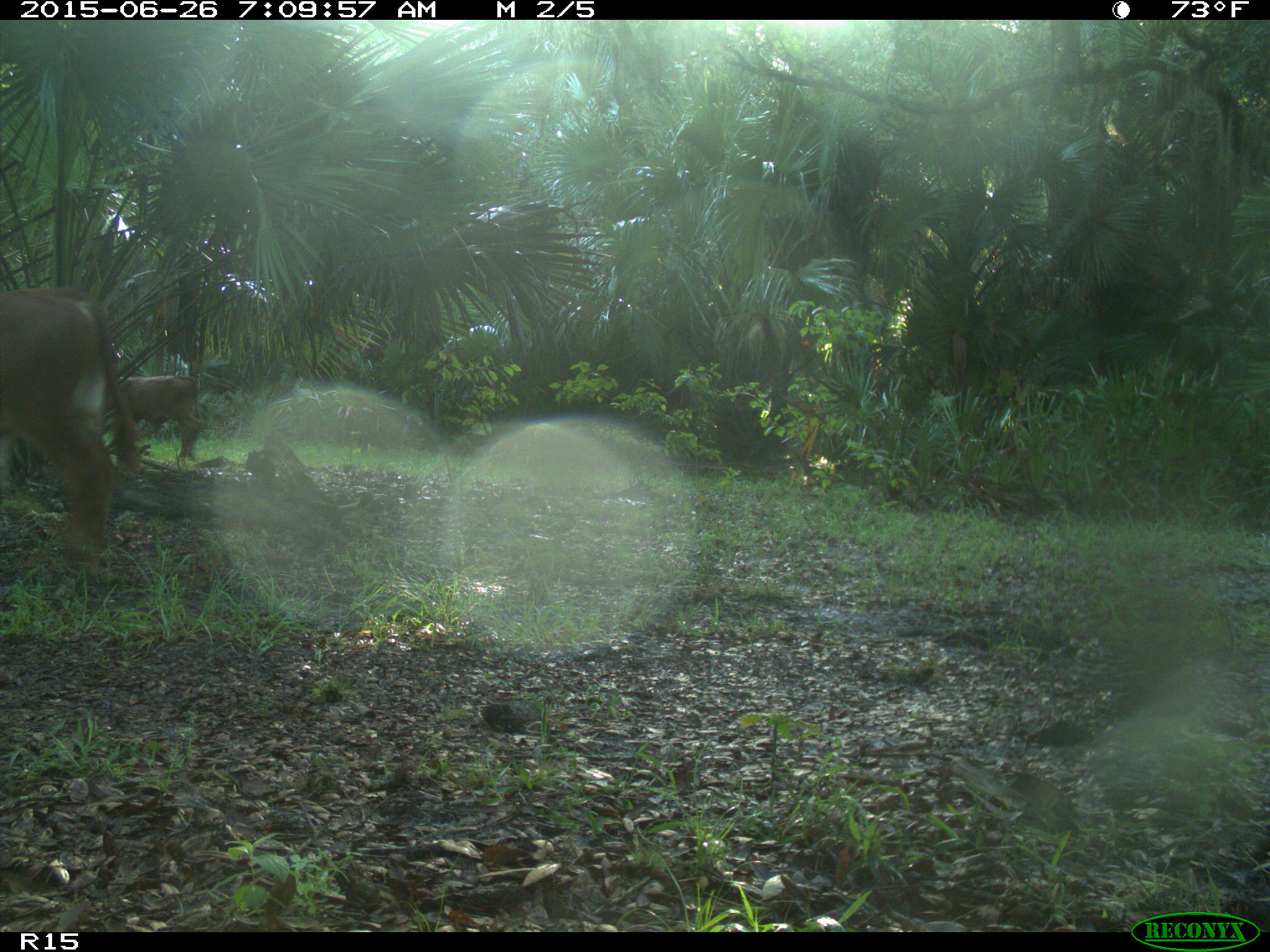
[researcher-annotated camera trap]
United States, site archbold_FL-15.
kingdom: Animalia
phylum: Chordata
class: Mammalia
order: Artiodactyla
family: Bovidae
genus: Bos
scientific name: Bos taurus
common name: domestic cow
Bos taurus (domestic cow).